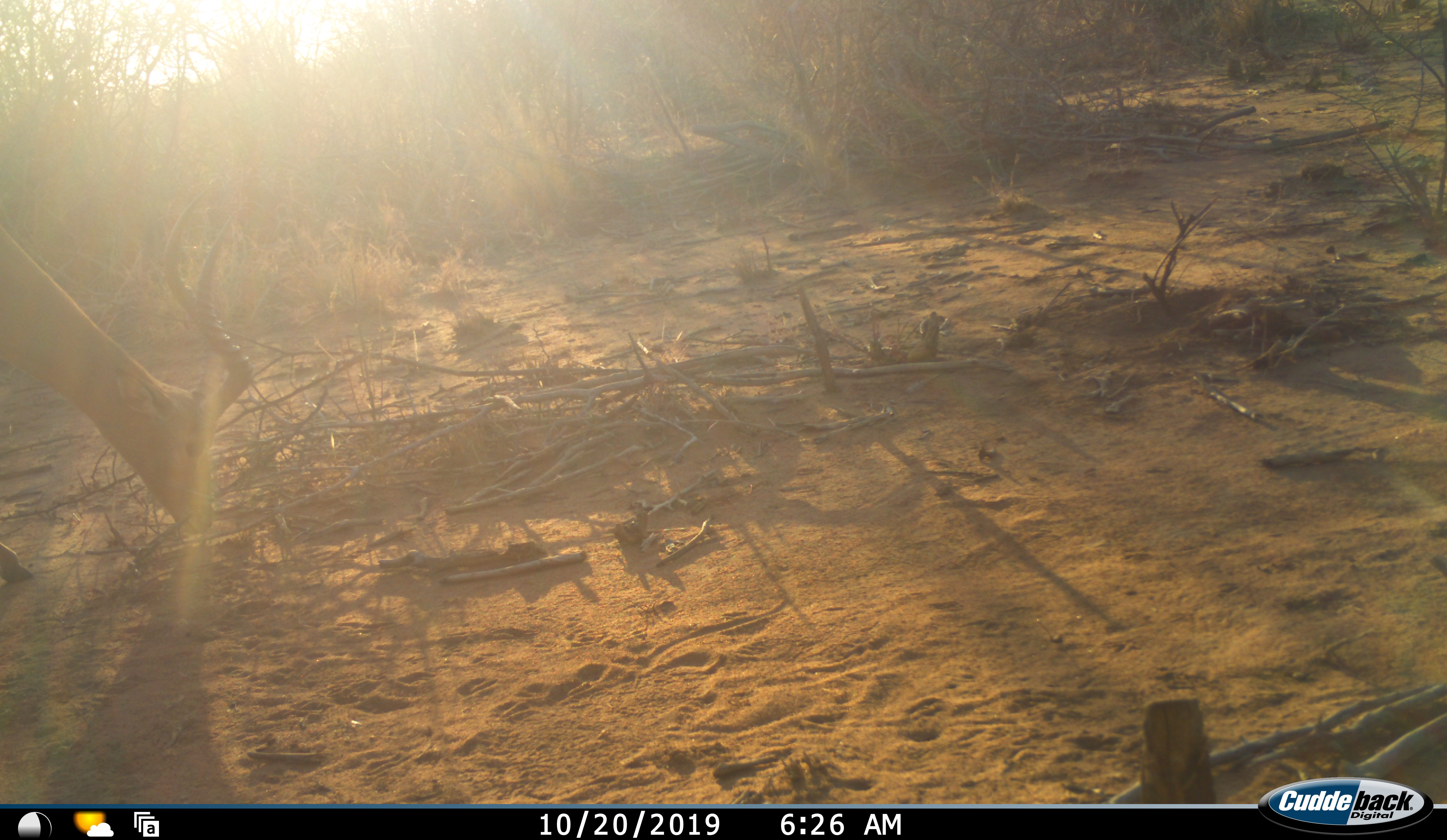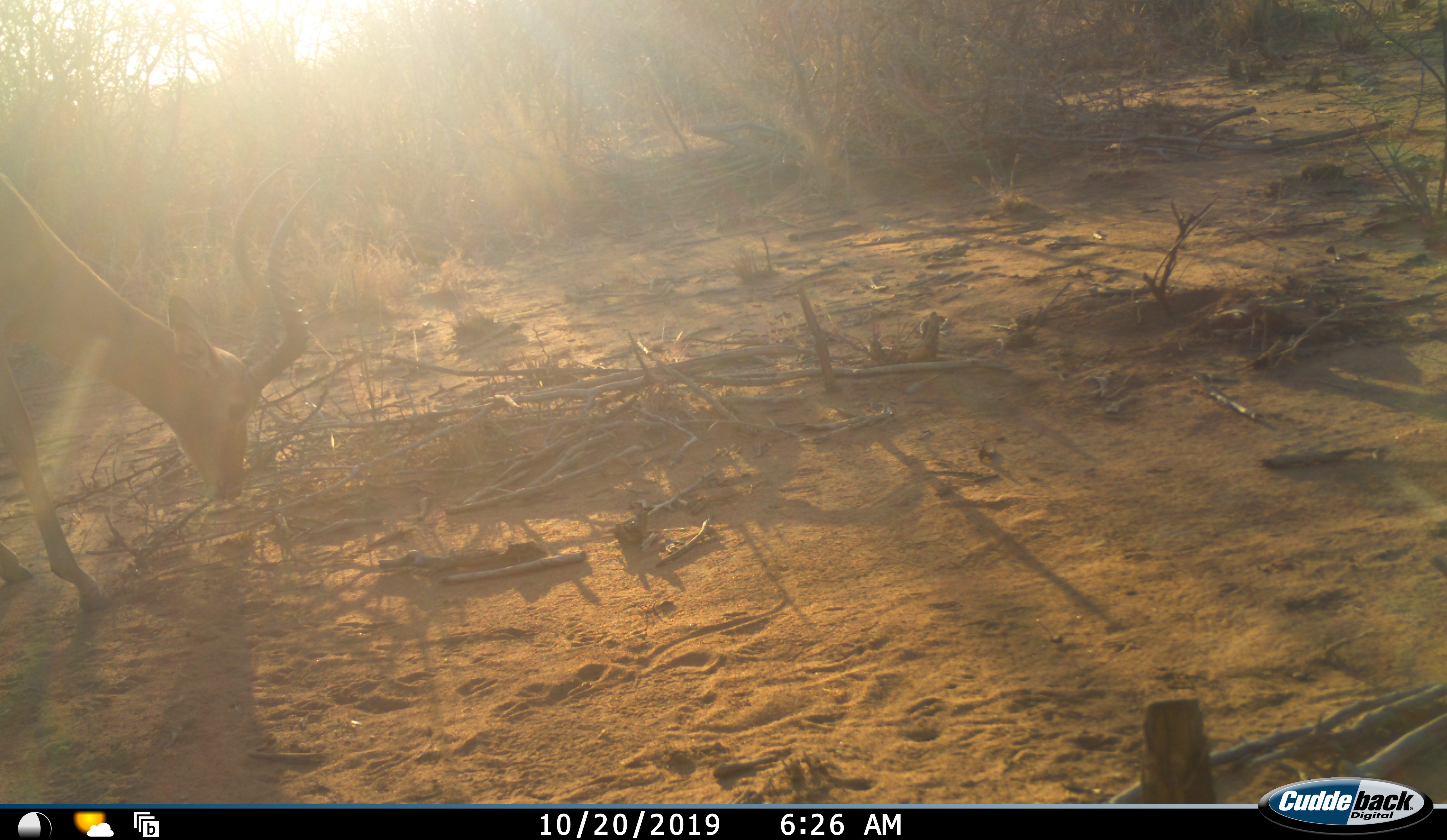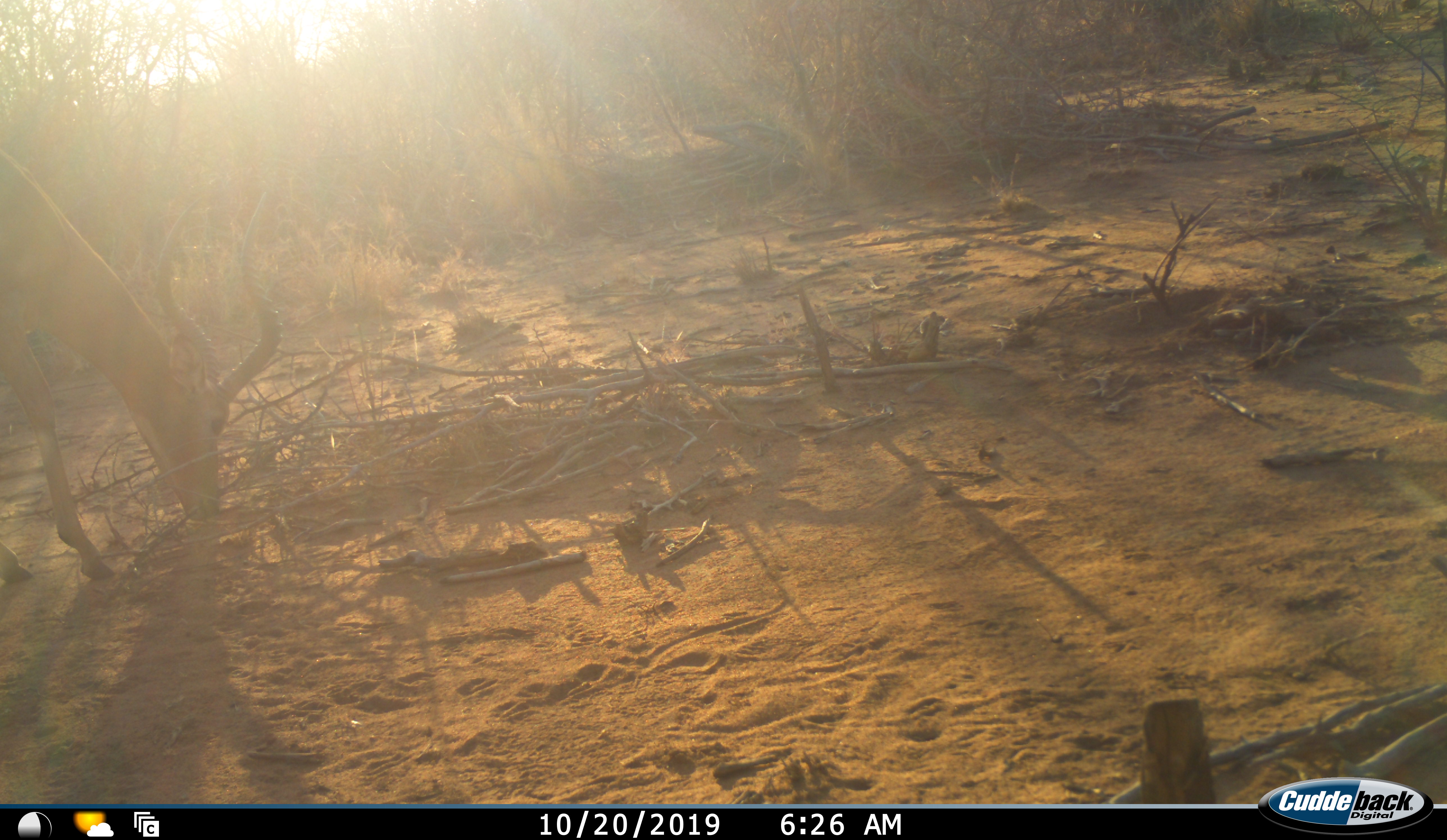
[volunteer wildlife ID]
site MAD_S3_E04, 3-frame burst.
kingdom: Animalia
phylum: Chordata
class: Mammalia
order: Artiodactyla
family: Bovidae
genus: Aepyceros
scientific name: Aepyceros melampus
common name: impala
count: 1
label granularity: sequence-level